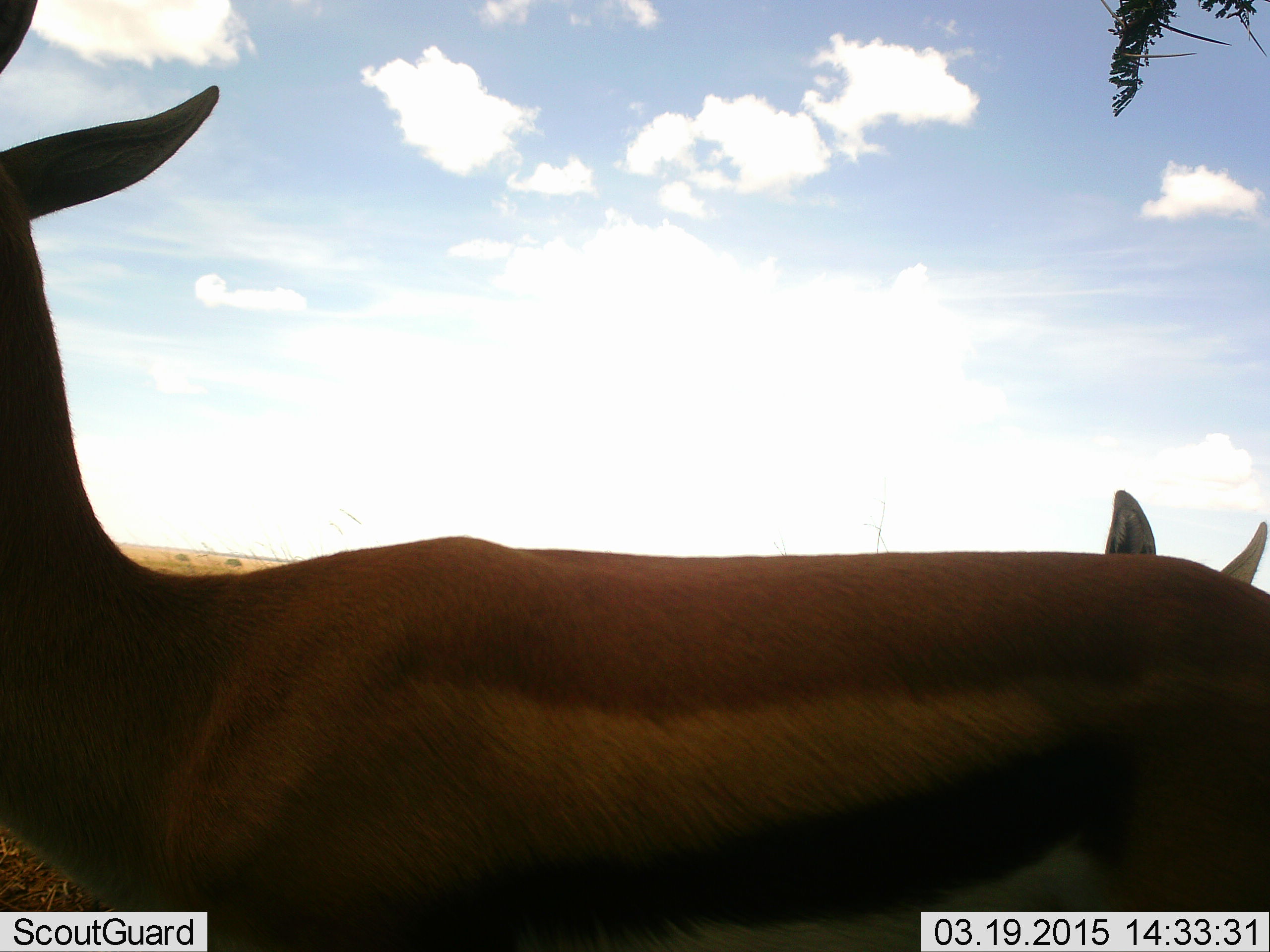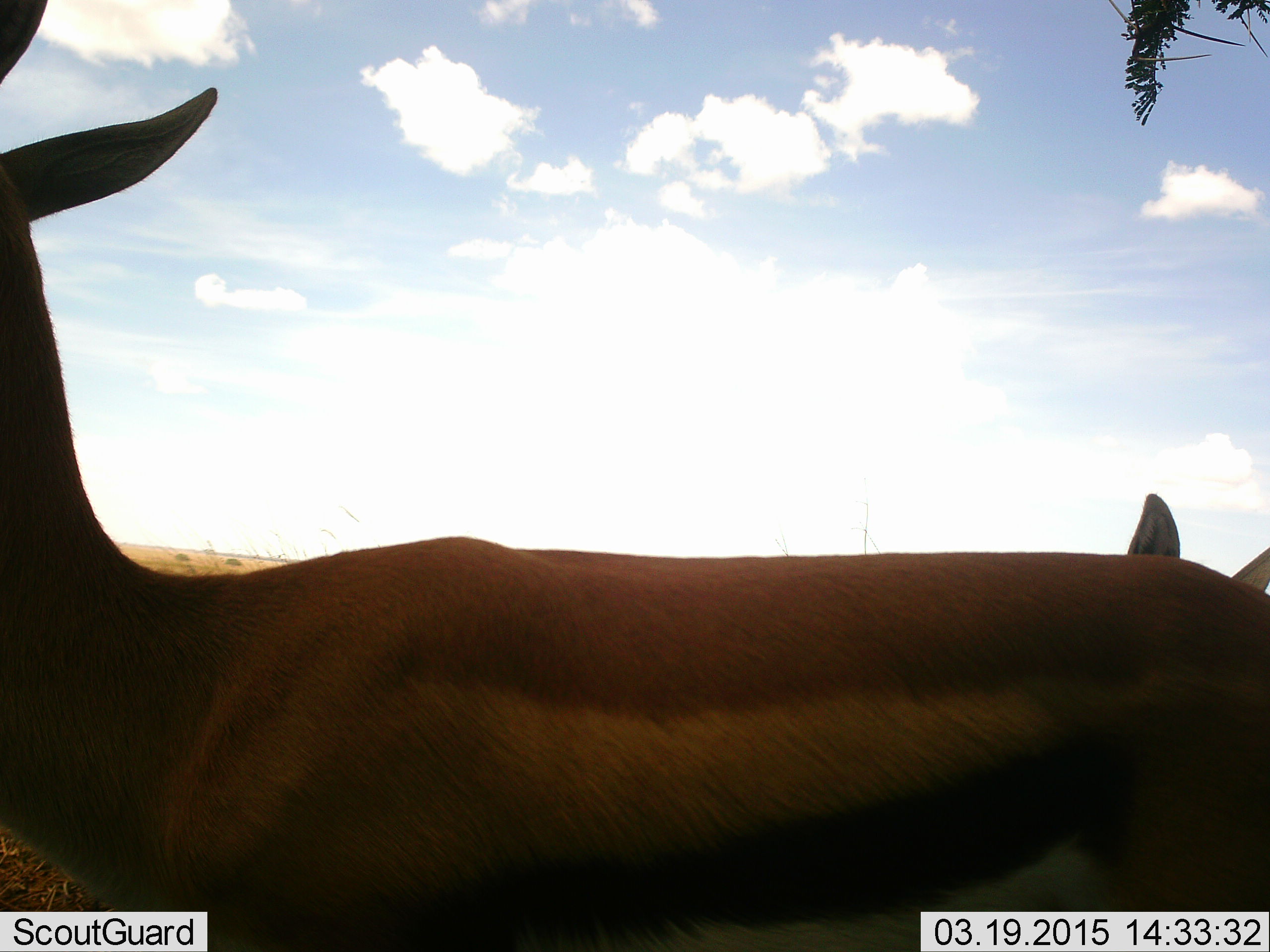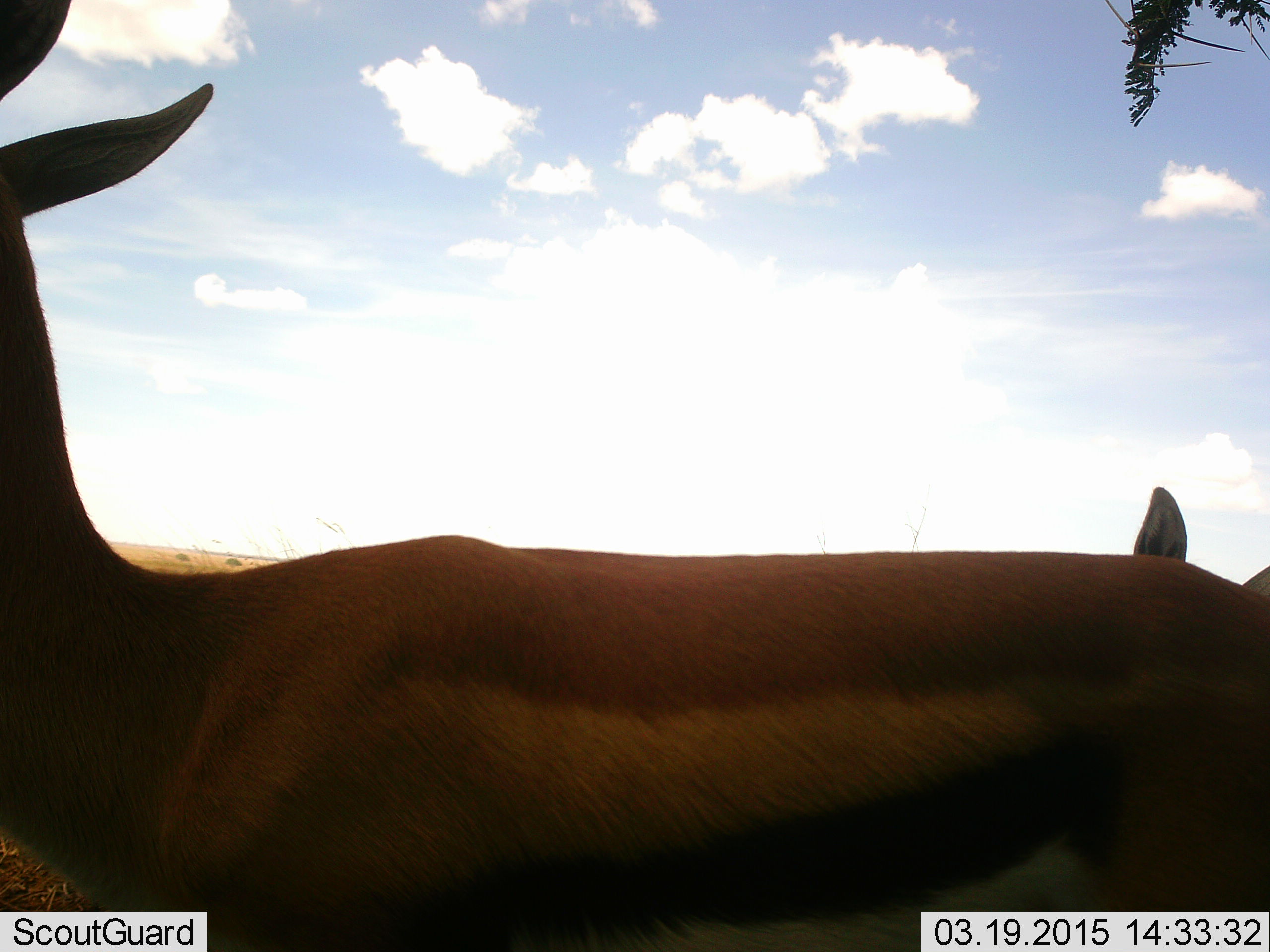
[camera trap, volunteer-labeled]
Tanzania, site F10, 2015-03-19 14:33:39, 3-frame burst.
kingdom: Animalia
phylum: Chordata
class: Mammalia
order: Artiodactyla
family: Bovidae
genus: Eudorcas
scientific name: Eudorcas thomsonii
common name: thomson's gazelle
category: gazellethomsons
Gazellethomsons (thomson's gazelle) (Eudorcas thomsonii), count 2. Behavior (volunteer vote fractions): standing 100%, resting 9%, moving 0%, interacting 0%. Young present (vote fraction): 9%. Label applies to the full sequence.